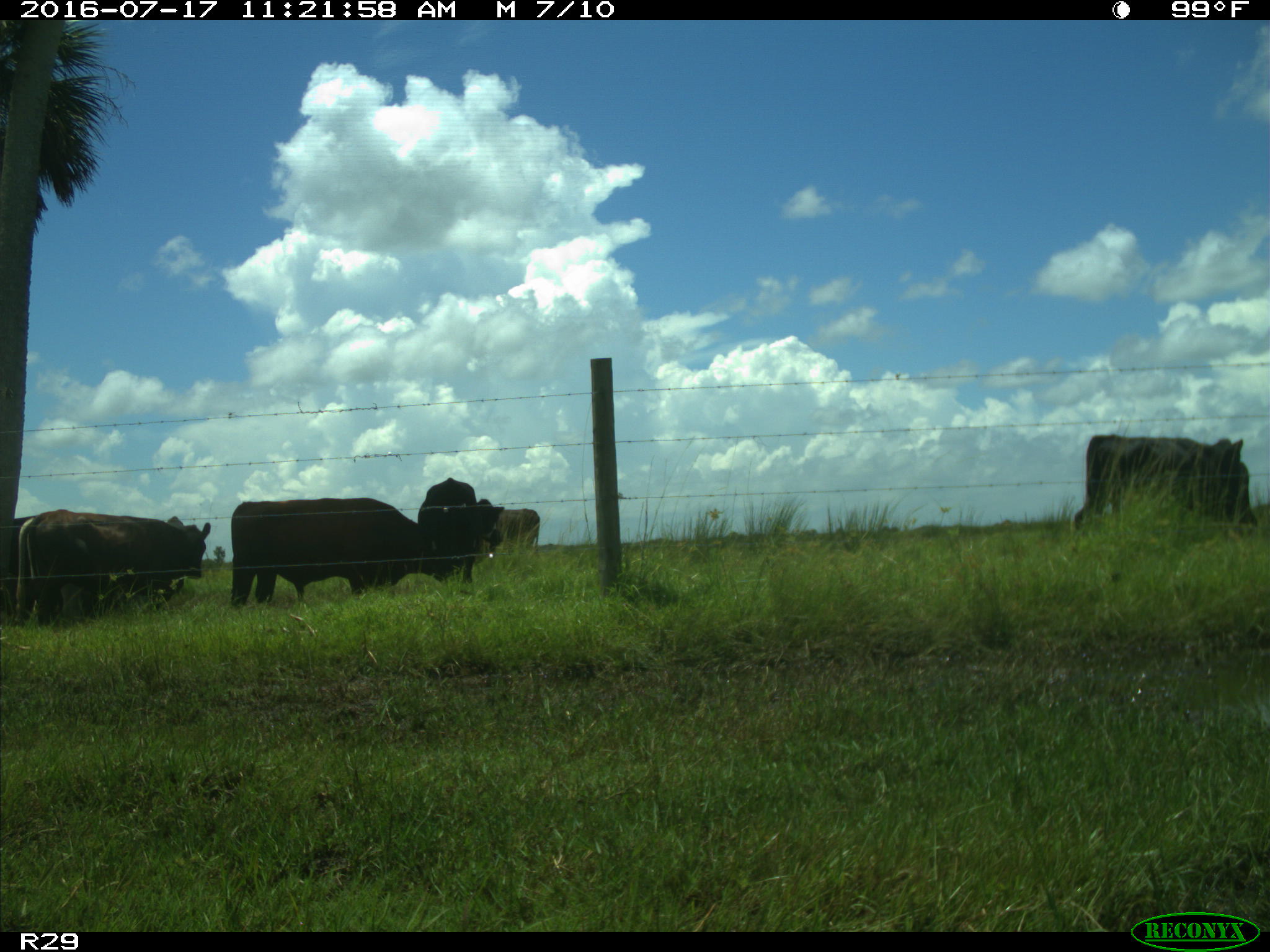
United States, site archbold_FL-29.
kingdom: Animalia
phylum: Chordata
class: Mammalia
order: Artiodactyla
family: Bovidae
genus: Bos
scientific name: Bos taurus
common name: domestic cow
Bos taurus (domestic cow).